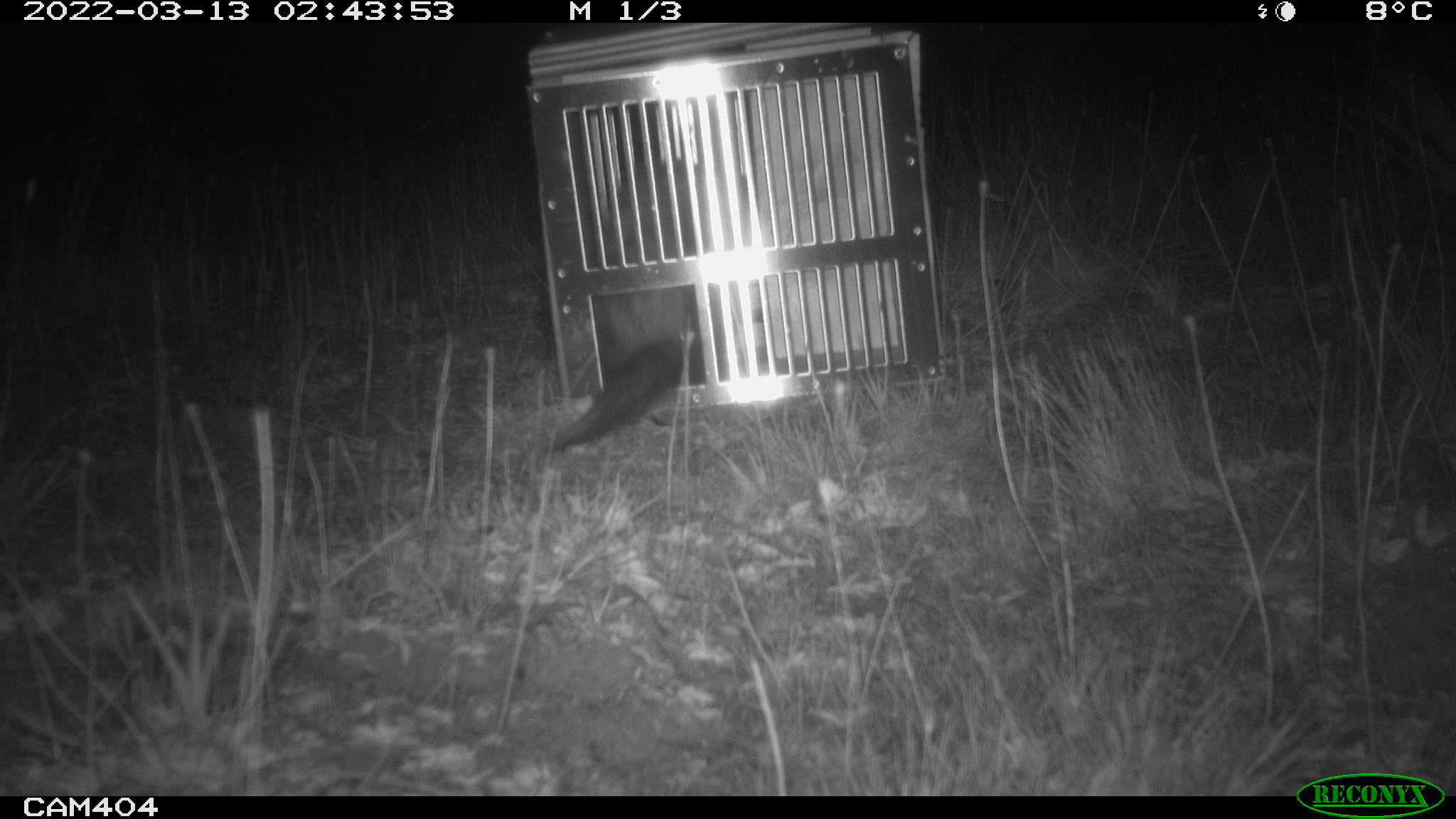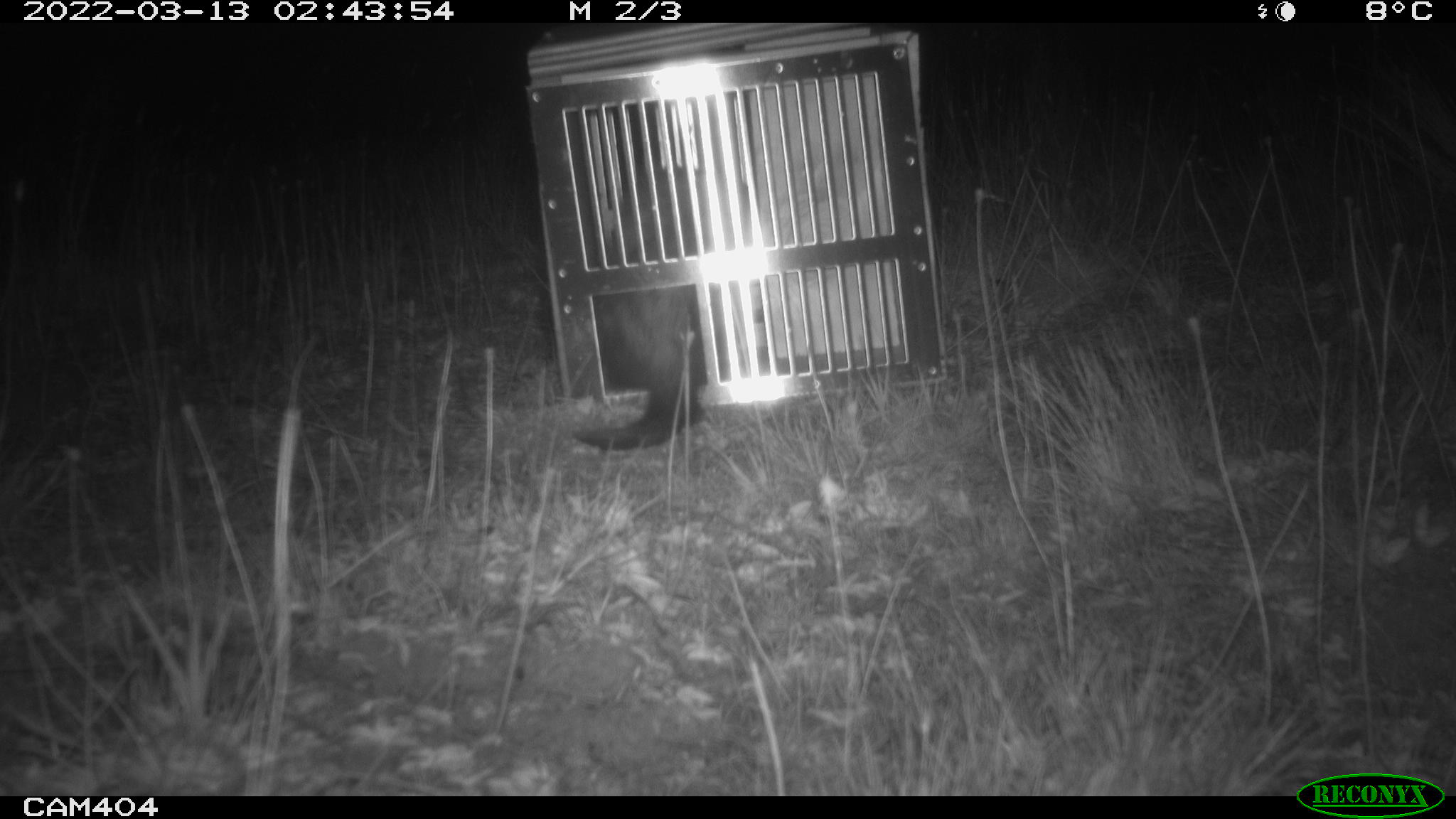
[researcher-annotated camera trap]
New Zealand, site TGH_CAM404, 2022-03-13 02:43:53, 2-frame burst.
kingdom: Animalia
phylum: Chordata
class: Mammalia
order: Carnivora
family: Mustelidae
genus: Mustela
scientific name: Mustela furo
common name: ferret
Ferret (Mustela furo).